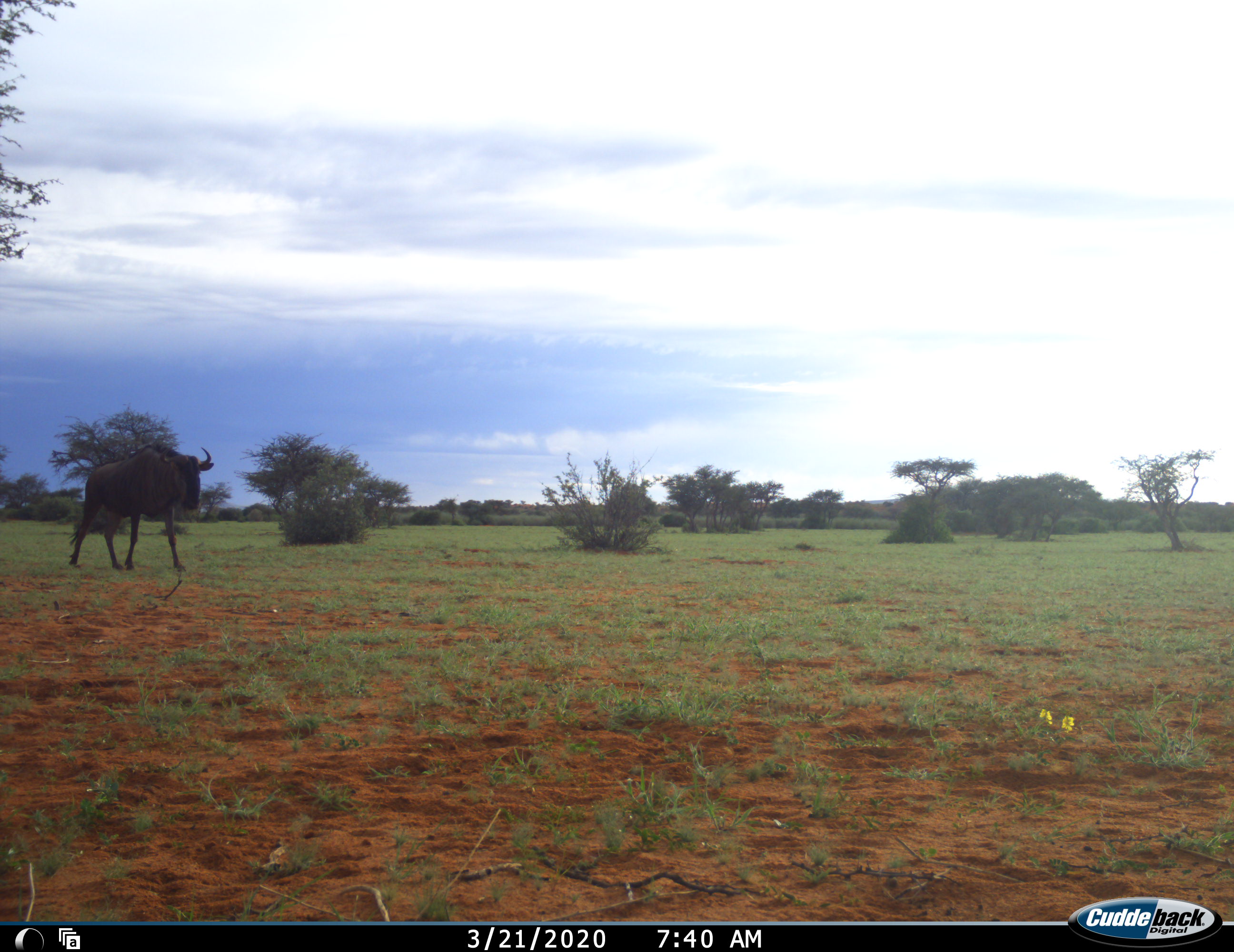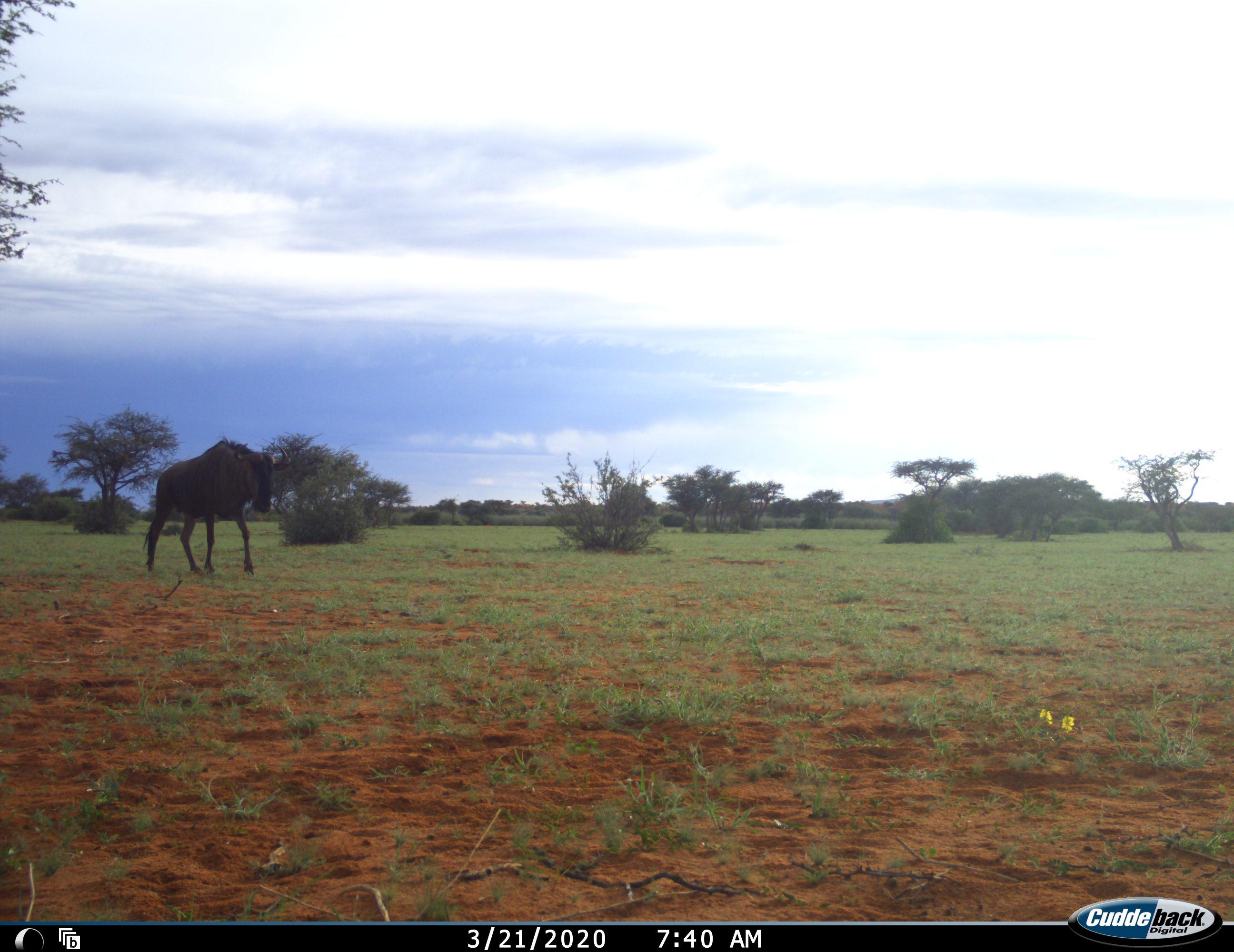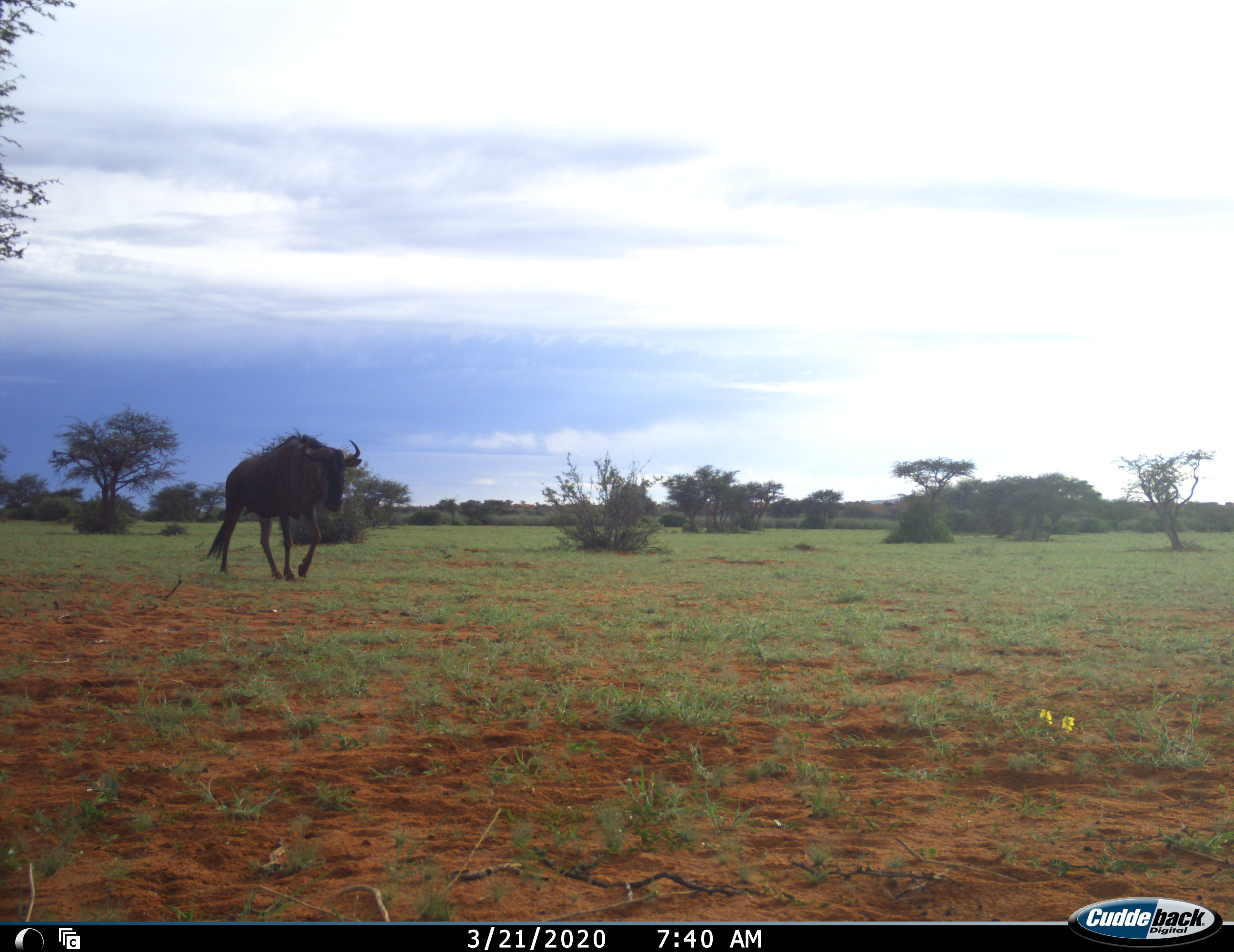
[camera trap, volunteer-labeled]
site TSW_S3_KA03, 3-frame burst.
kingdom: Animalia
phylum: Chordata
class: Mammalia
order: Artiodactyla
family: Bovidae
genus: Connochaetes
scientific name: Connochaetes taurinus taurinus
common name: blue wildebeest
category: wildebeestblue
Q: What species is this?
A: Wildebeestblue (blue wildebeest) (Connochaetes taurinus taurinus).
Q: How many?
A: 1.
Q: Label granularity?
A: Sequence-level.